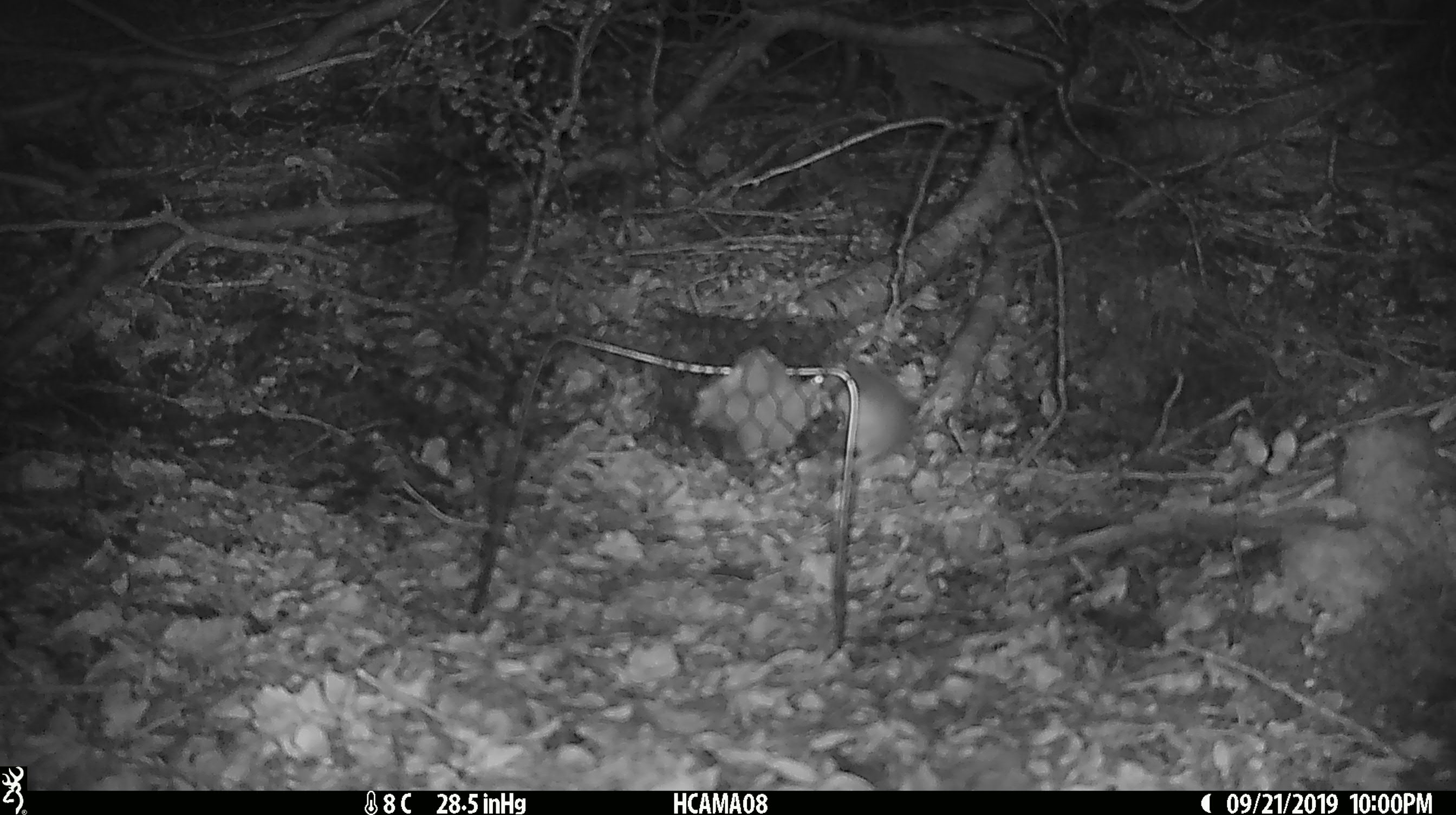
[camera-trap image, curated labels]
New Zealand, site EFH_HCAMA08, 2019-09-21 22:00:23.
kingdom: Animalia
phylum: Chordata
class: Mammalia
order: Rodentia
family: Muridae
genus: Mus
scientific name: Mus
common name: mouse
Mouse (Mus).